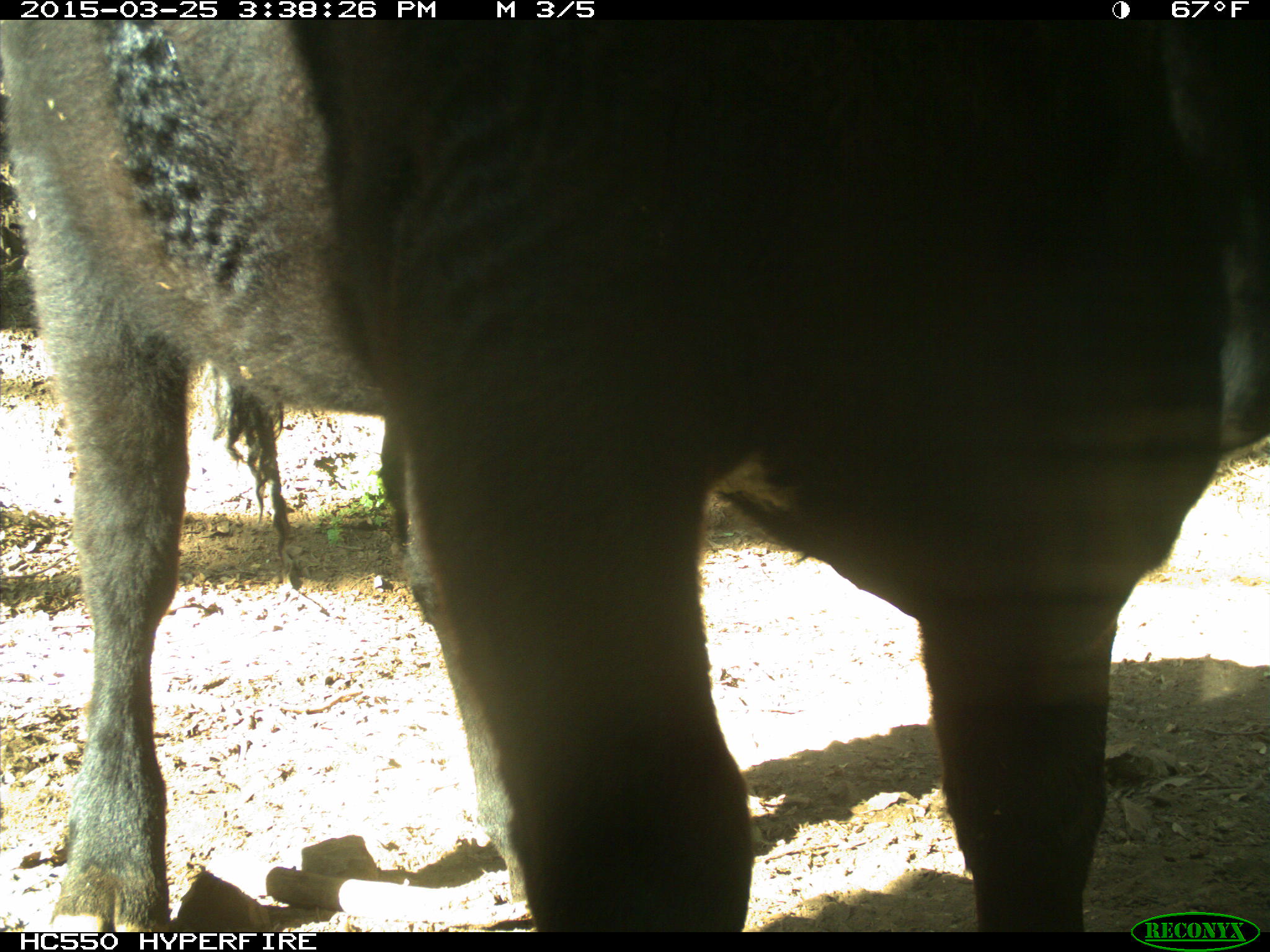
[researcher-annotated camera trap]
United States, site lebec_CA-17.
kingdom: Animalia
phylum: Chordata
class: Mammalia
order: Artiodactyla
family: Bovidae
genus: Bos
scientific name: Bos taurus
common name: domestic cow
Bos taurus (domestic cow).